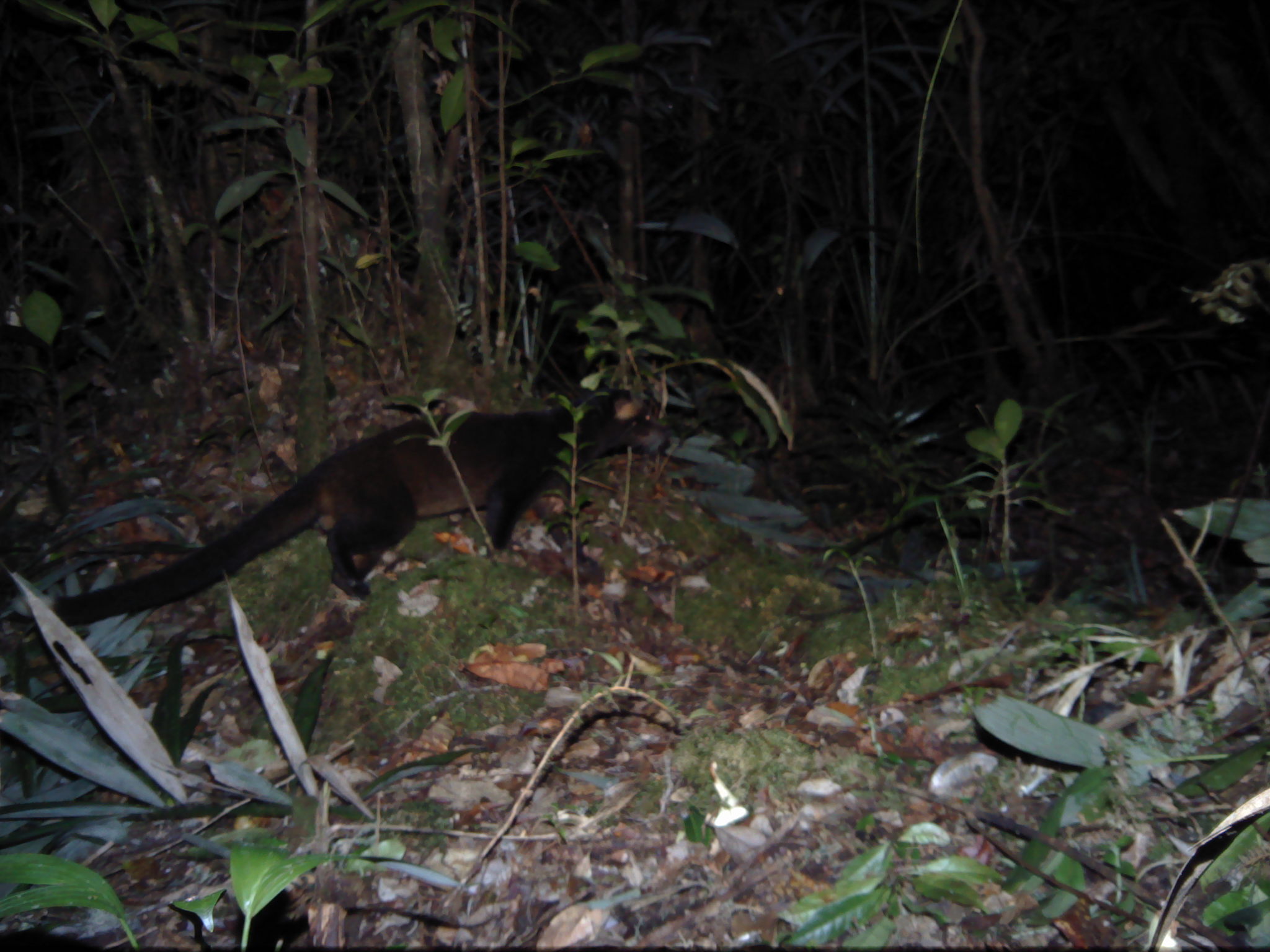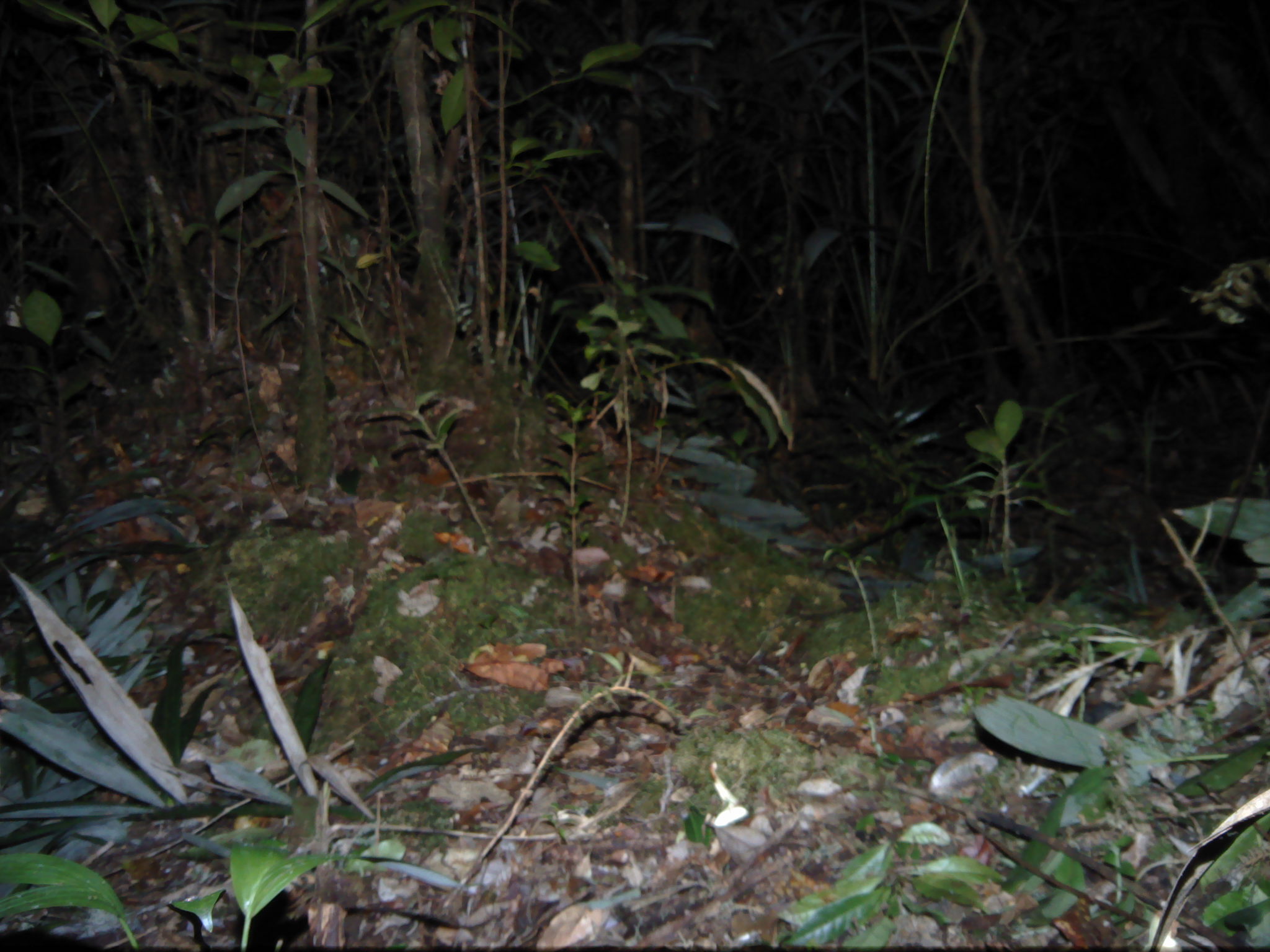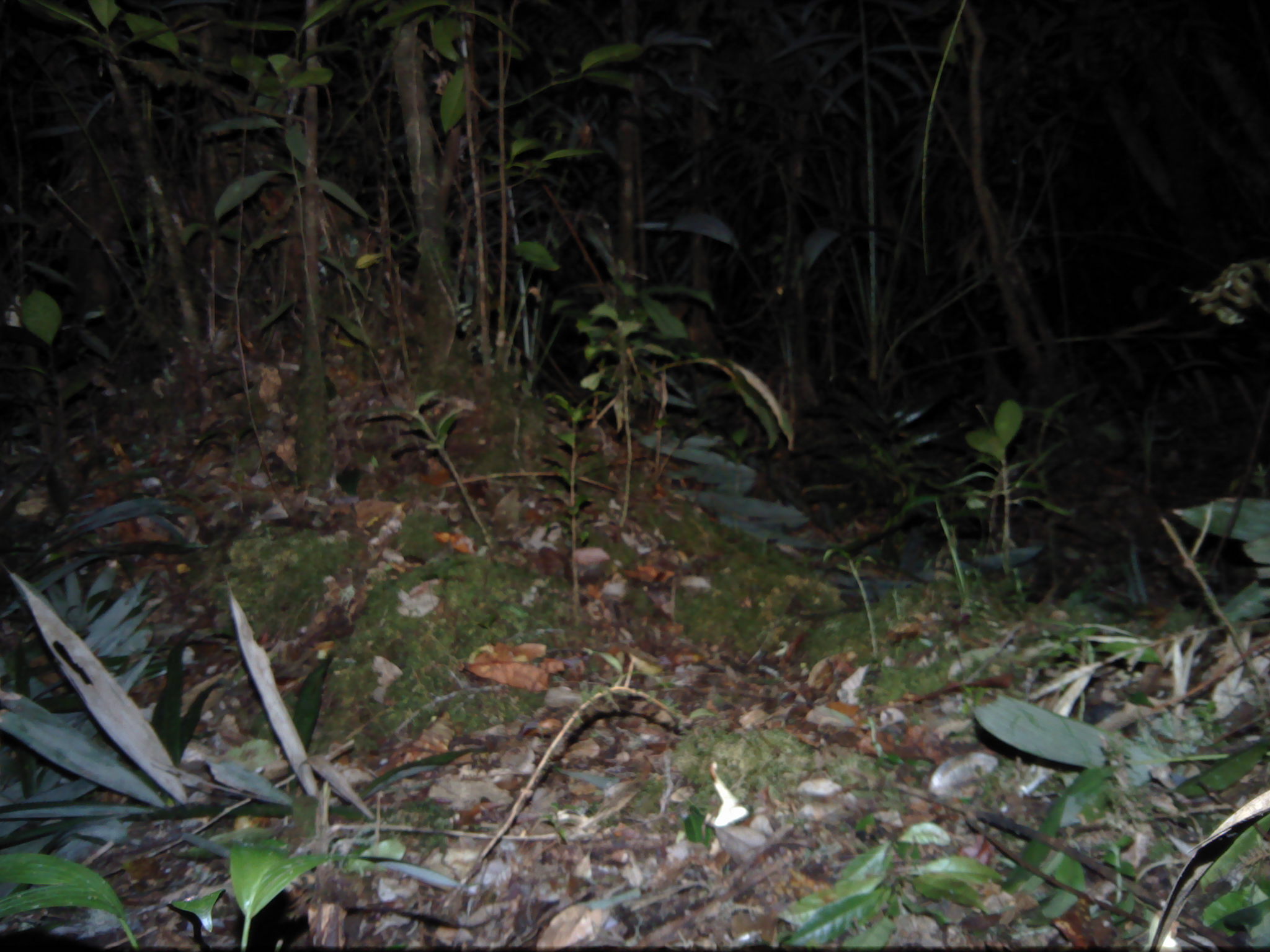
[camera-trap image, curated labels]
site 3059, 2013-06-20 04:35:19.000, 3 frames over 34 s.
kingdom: Animalia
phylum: Chordata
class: Mammalia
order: Carnivora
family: Viverridae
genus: Paguma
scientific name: Paguma larvata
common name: masked palm civet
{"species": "Paguma larvata (masked palm civet)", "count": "1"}